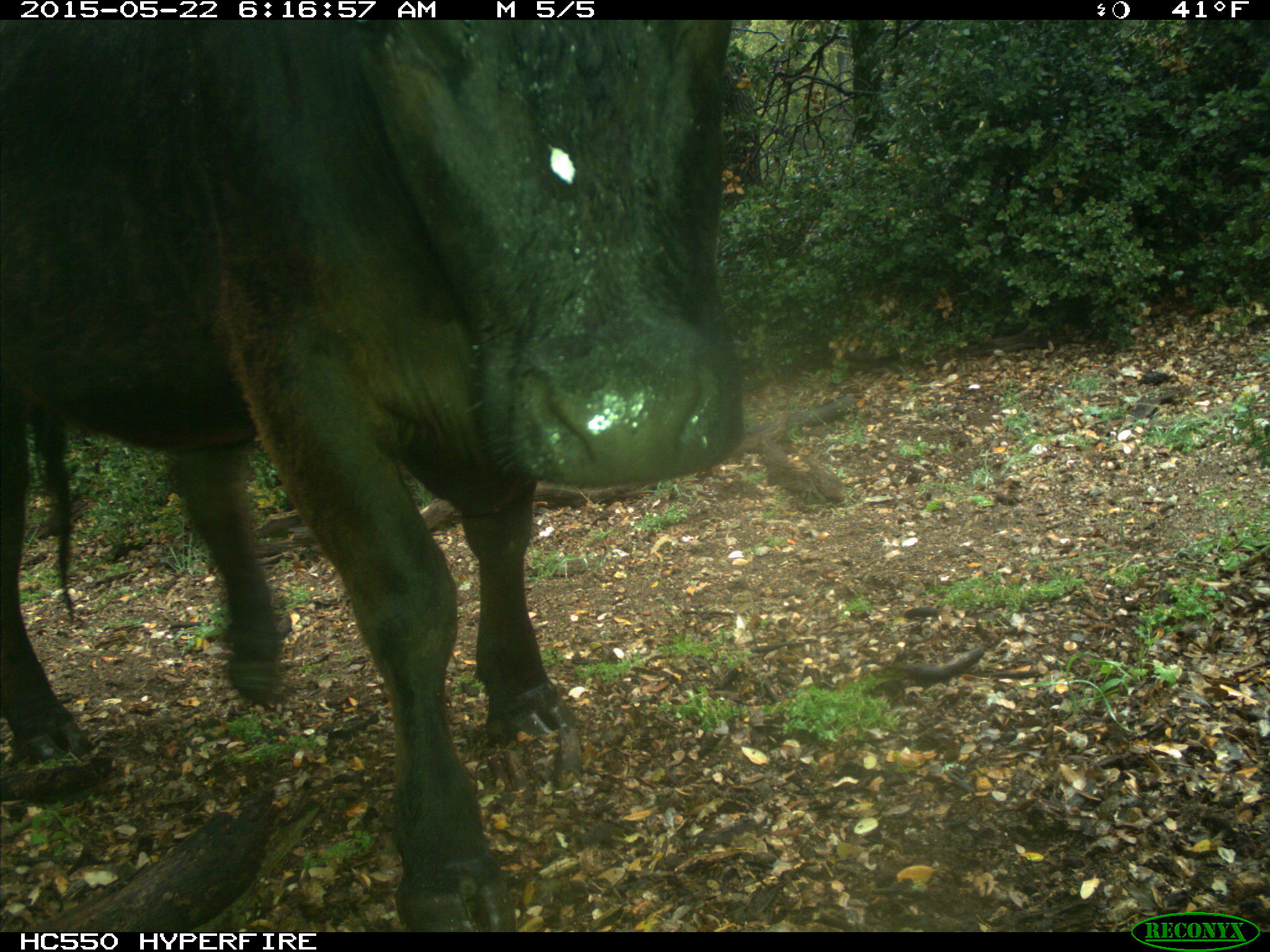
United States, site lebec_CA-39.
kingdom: Animalia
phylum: Chordata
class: Mammalia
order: Artiodactyla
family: Bovidae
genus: Bos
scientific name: Bos taurus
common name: domestic cow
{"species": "Bos taurus (domestic cow)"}